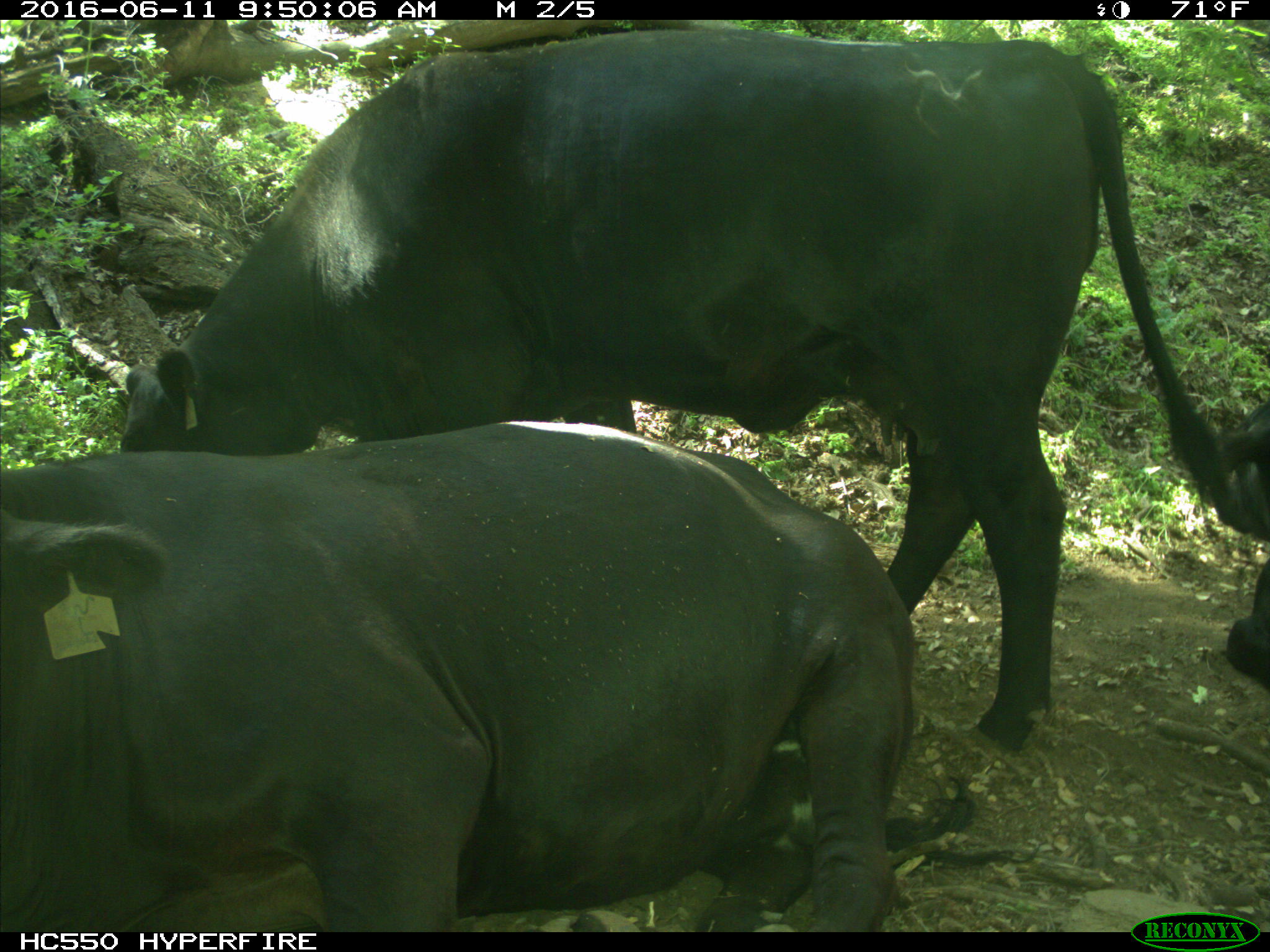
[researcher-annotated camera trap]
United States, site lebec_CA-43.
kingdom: Animalia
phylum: Chordata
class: Mammalia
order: Artiodactyla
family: Bovidae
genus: Bos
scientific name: Bos taurus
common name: domestic cow